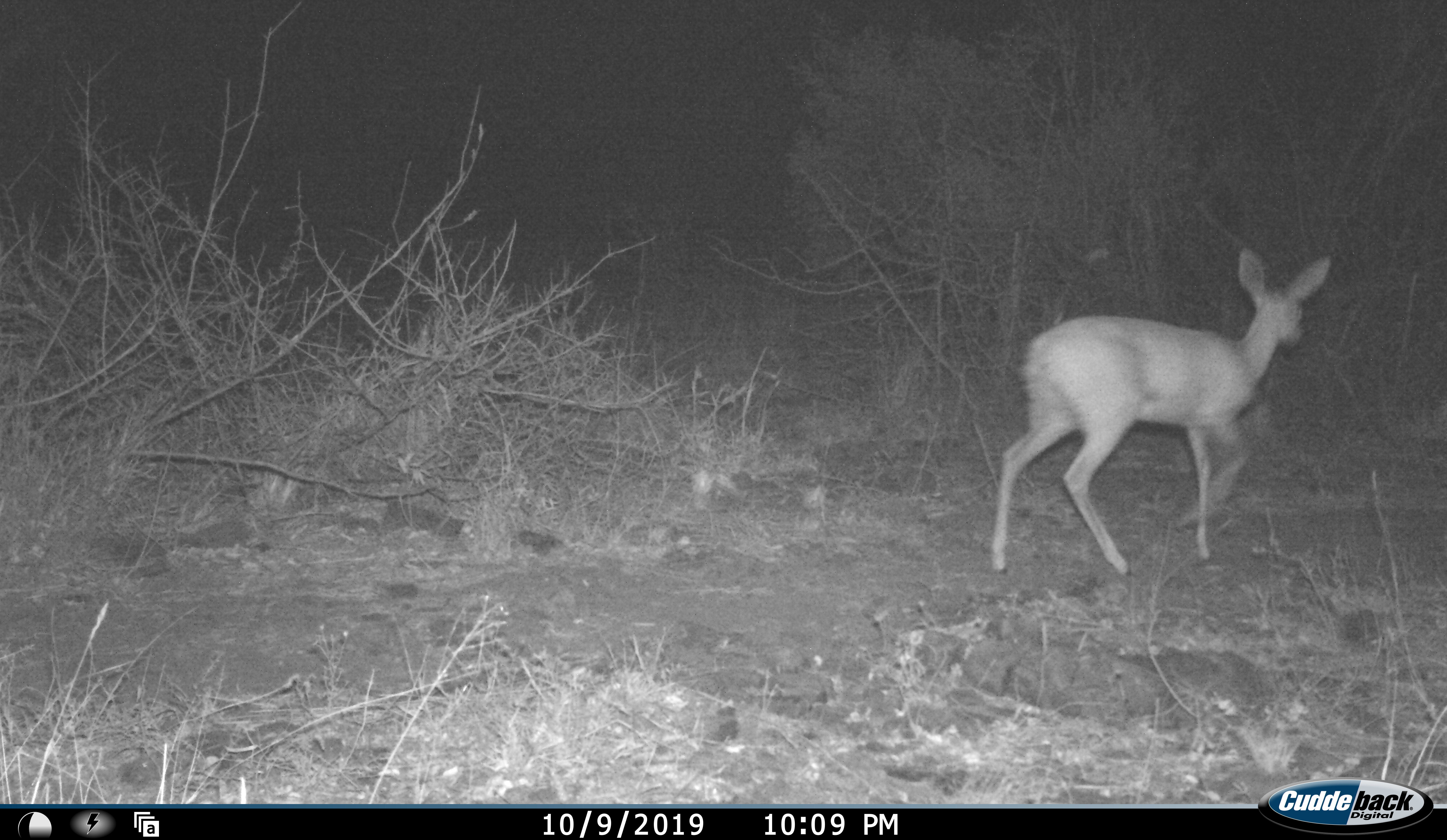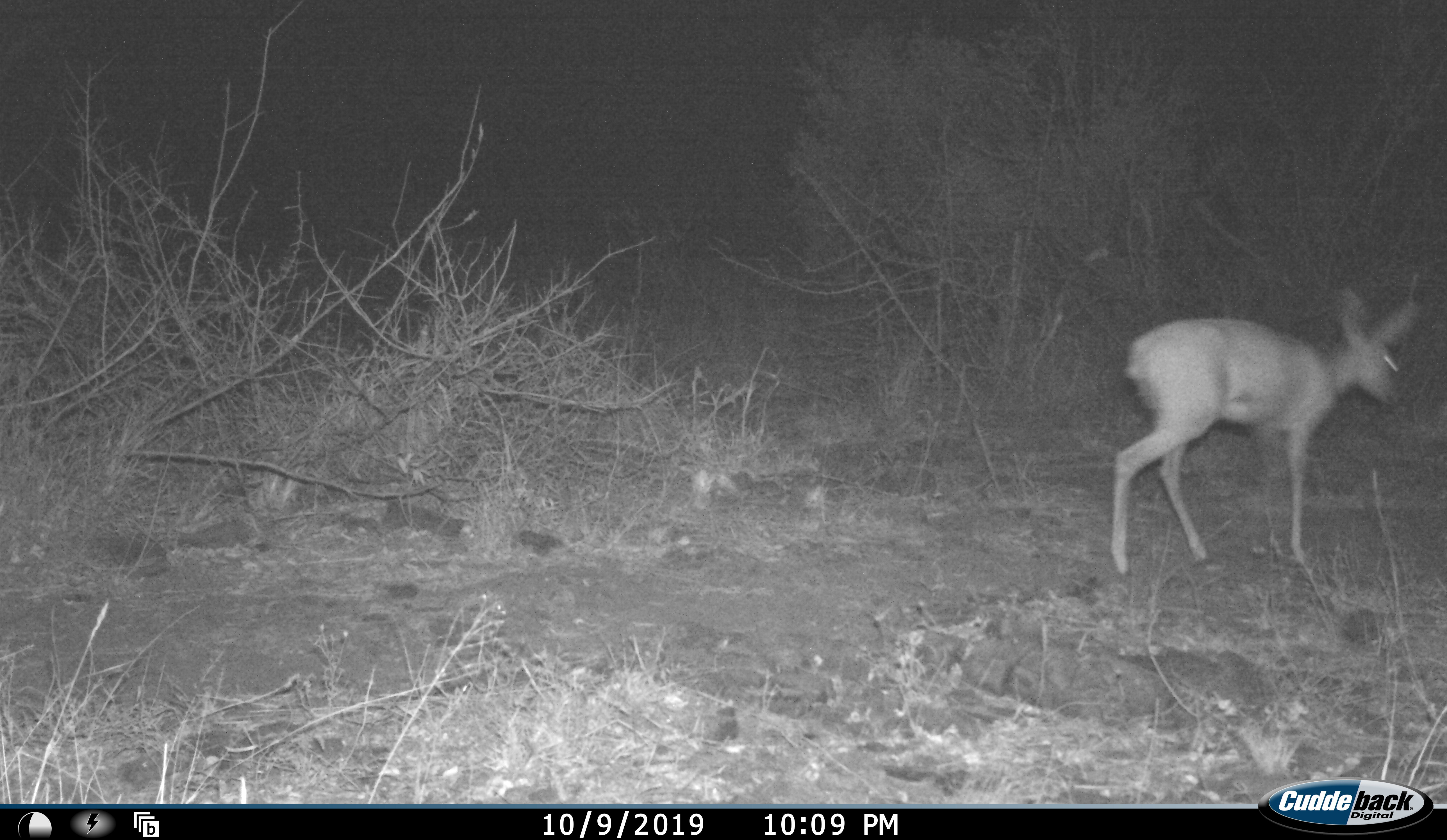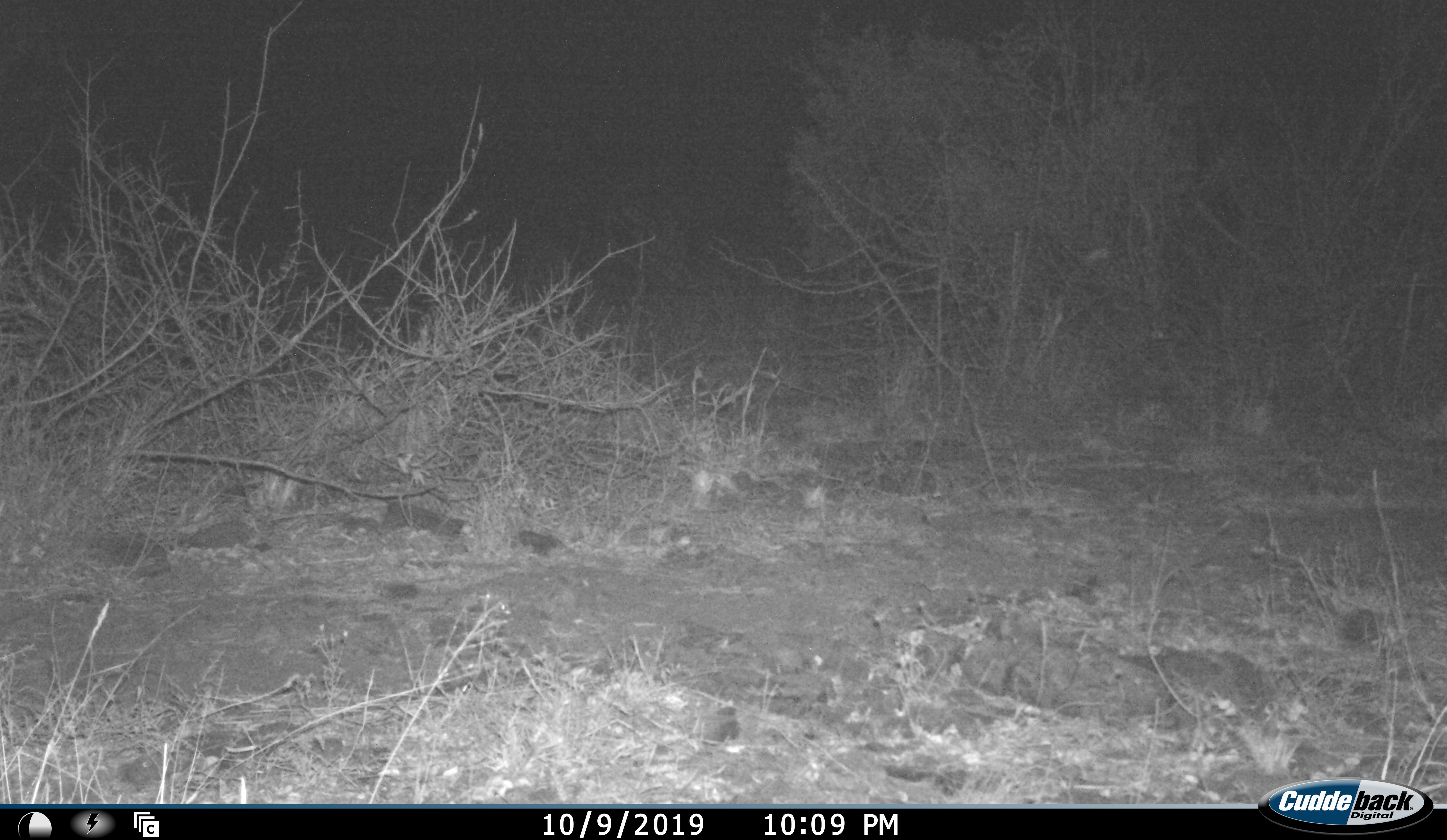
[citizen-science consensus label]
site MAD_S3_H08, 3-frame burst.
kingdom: Animalia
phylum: Chordata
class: Mammalia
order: Artiodactyla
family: Bovidae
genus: Raphicerus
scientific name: Raphicerus campestris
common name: steenbok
Steenbok (Raphicerus campestris), count 1. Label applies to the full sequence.